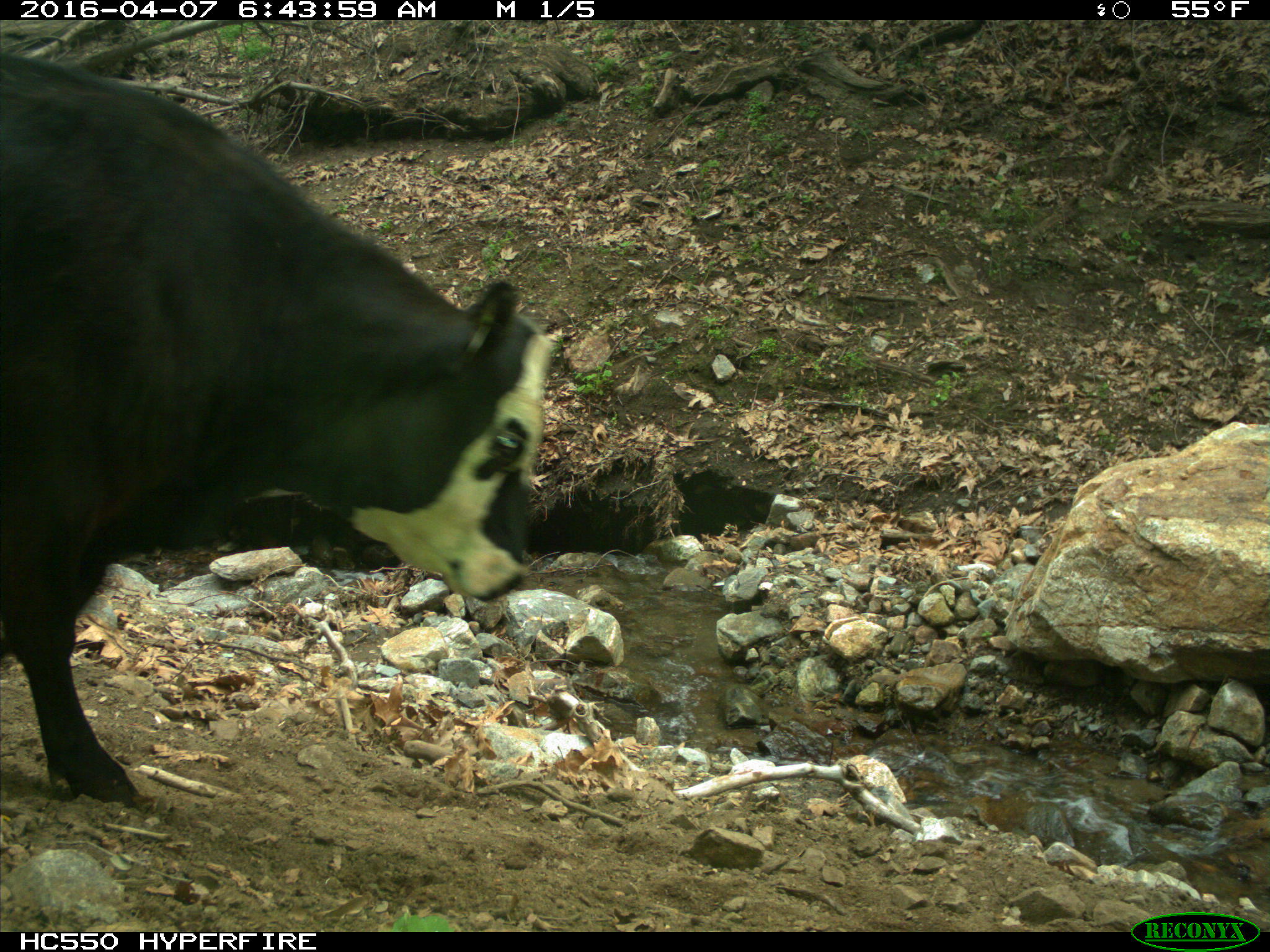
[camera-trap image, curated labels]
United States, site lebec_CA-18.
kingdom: Animalia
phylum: Chordata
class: Mammalia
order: Artiodactyla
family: Bovidae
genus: Bos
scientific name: Bos taurus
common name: domestic cow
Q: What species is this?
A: Bos taurus (domestic cow).